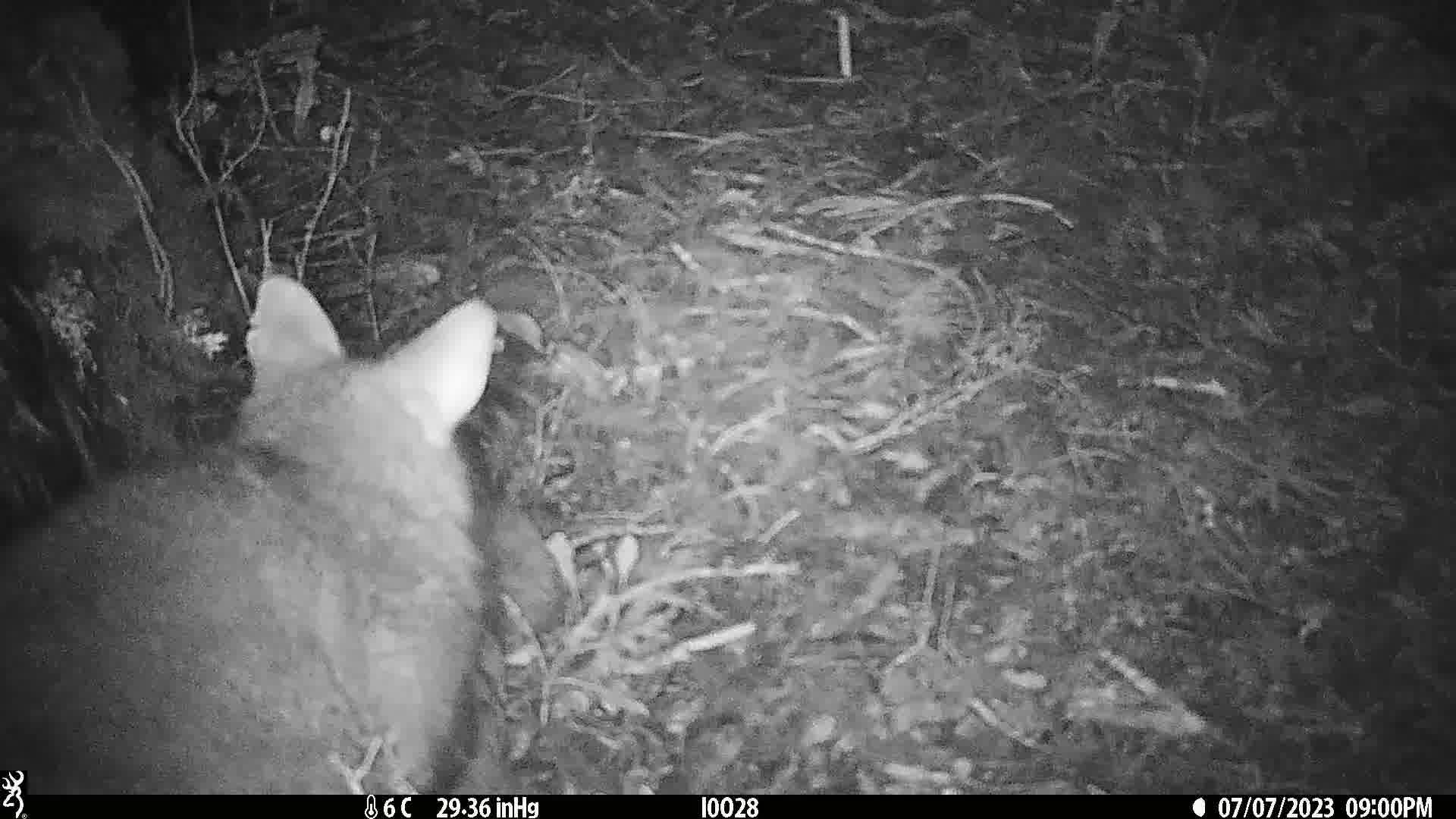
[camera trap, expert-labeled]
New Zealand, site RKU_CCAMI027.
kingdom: Animalia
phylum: Chordata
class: Mammalia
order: Diprotodontia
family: Phalangeridae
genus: Trichosurus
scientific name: Trichosurus vulpecula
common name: common brushtail possum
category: possum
Possum (common brushtail possum) (Trichosurus vulpecula).